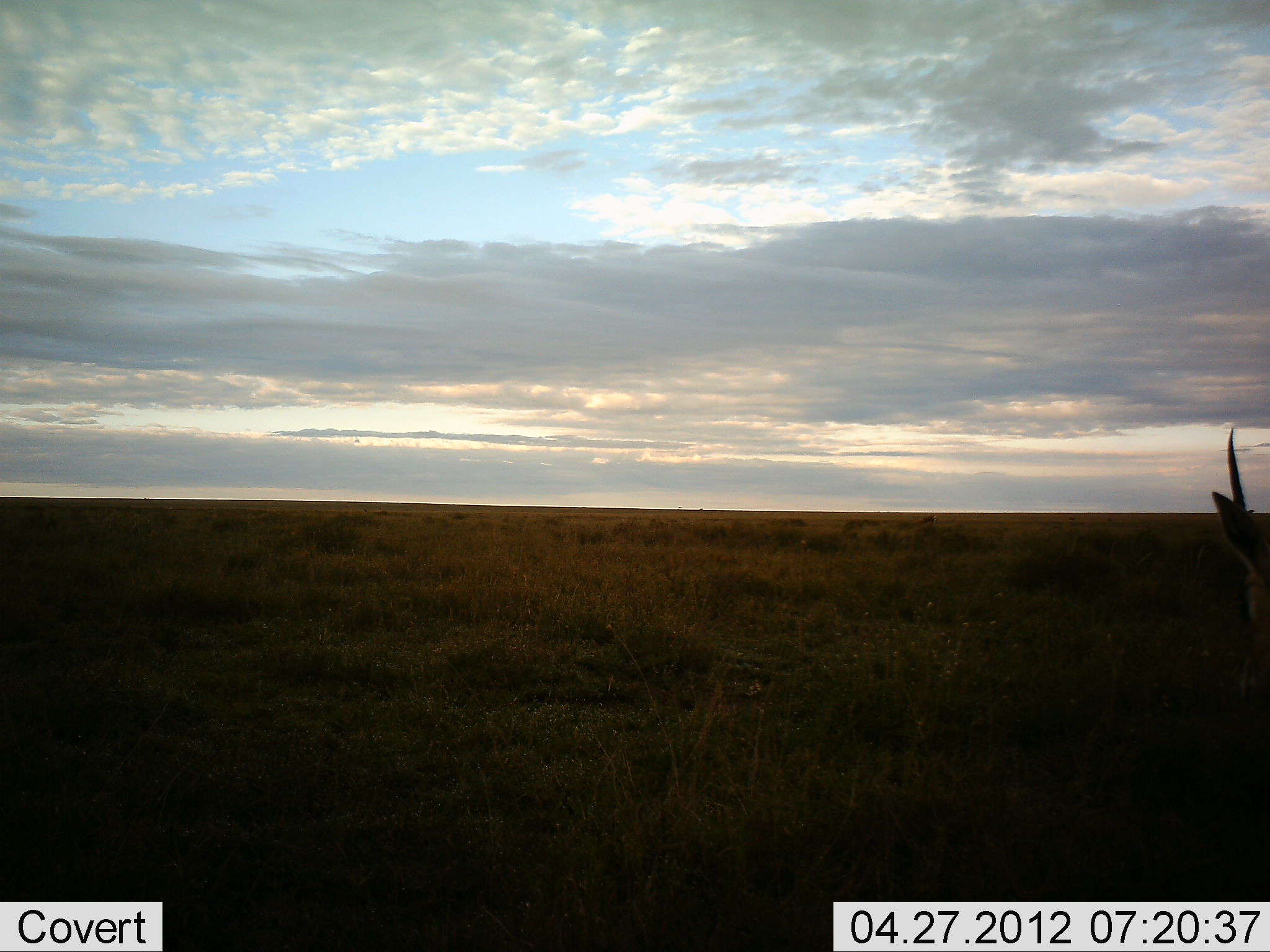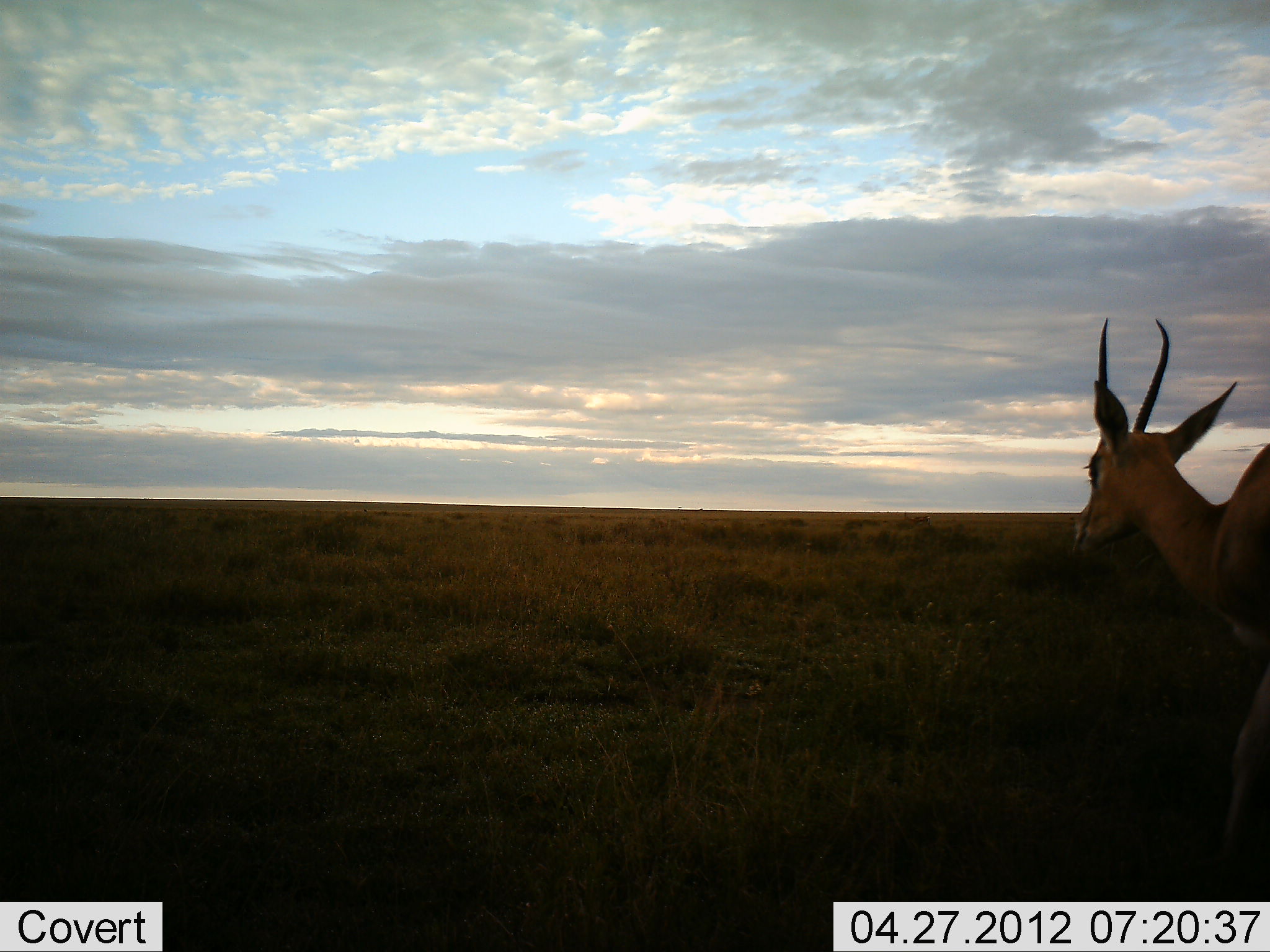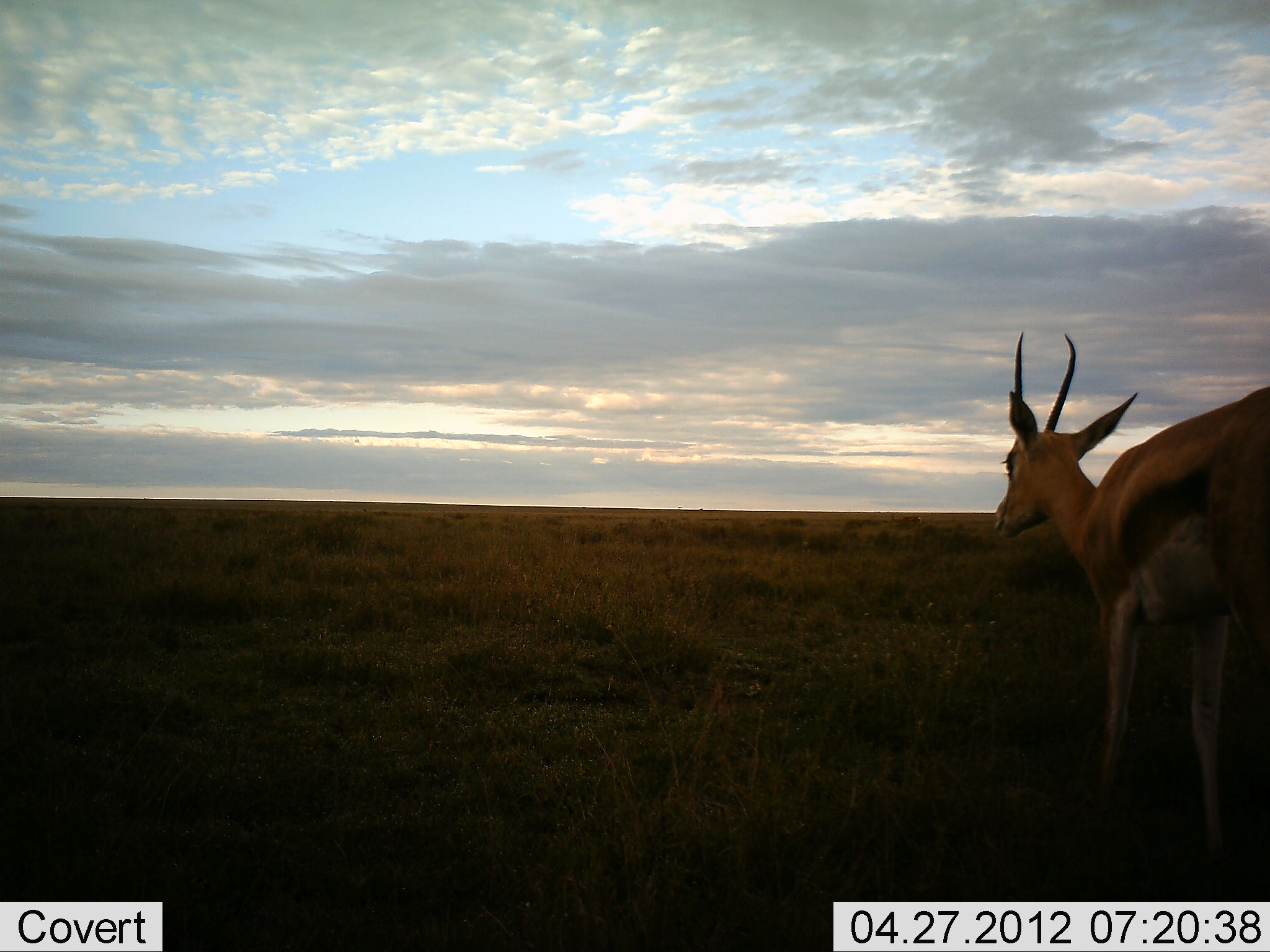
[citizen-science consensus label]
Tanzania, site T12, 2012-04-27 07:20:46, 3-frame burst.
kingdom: Animalia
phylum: Chordata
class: Mammalia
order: Artiodactyla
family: Bovidae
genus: Nanger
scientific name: Nanger granti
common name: grant's gazelle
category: gazellegrants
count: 1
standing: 21%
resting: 0%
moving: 84%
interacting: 0%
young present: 0%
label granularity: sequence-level